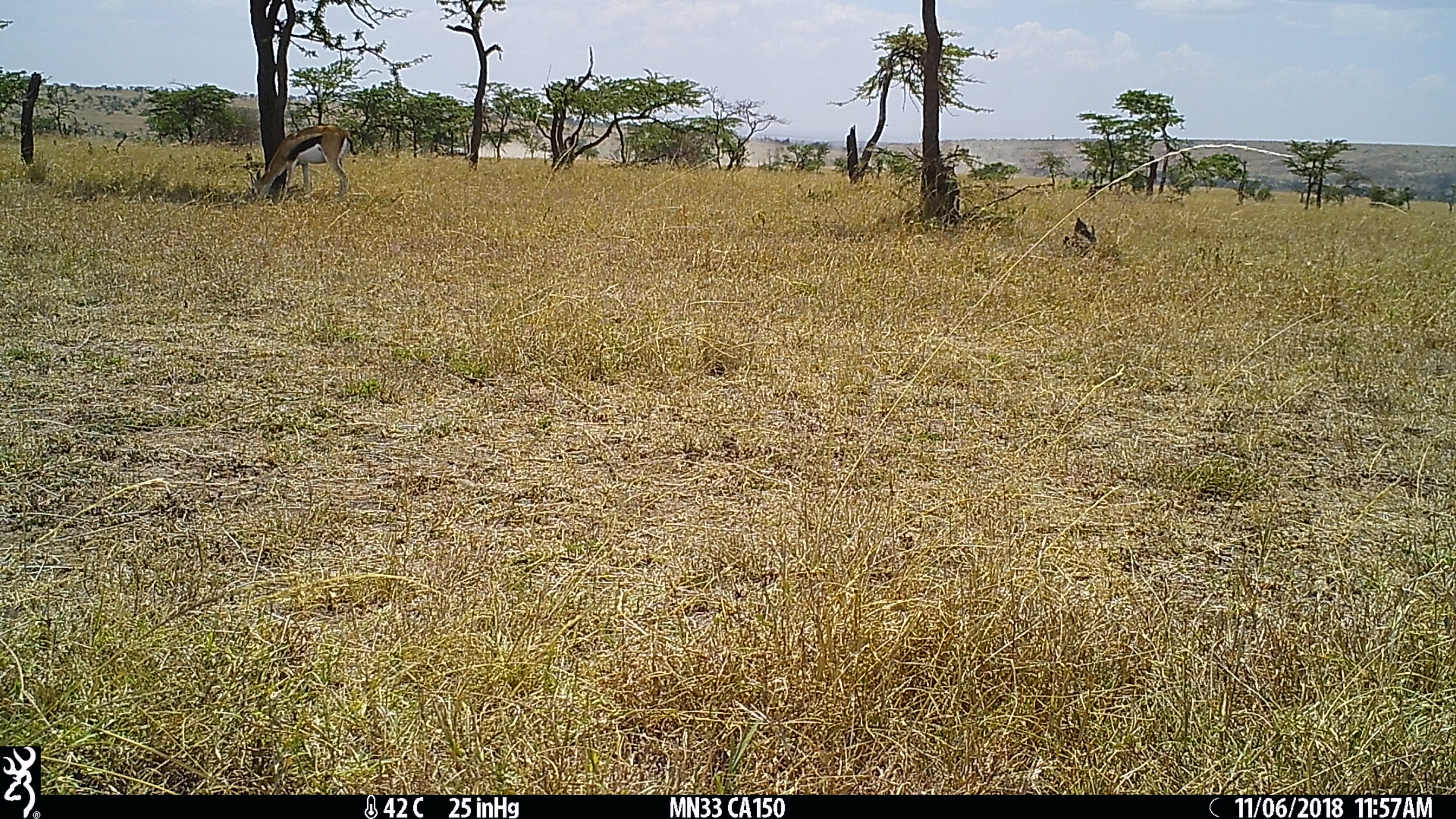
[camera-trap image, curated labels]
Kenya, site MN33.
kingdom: Animalia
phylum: Chordata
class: Mammalia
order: Artiodactyla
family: Bovidae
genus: Eudorcas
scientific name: Eudorcas thomsonii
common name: thomon's gazelle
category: gazelle thomsons